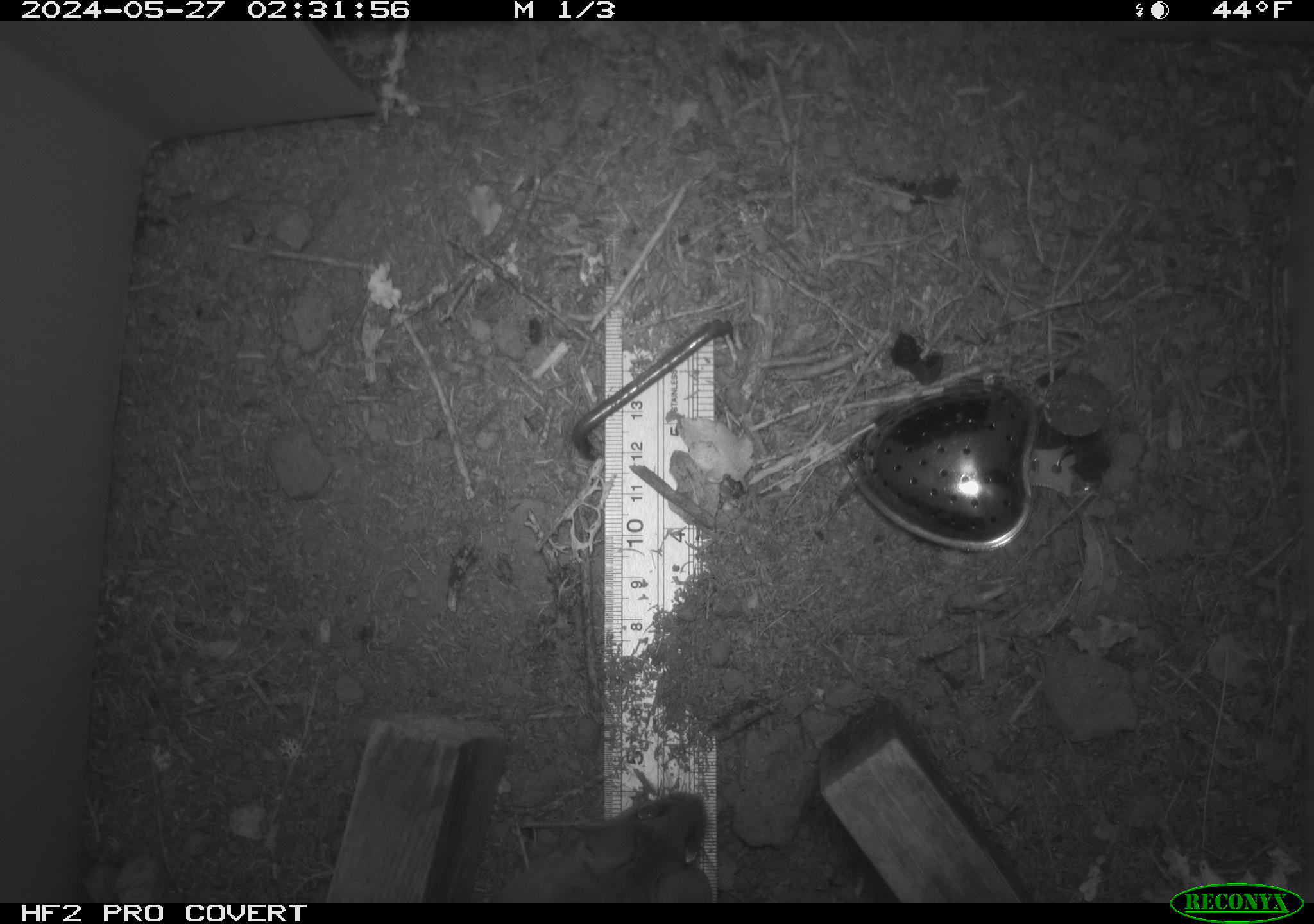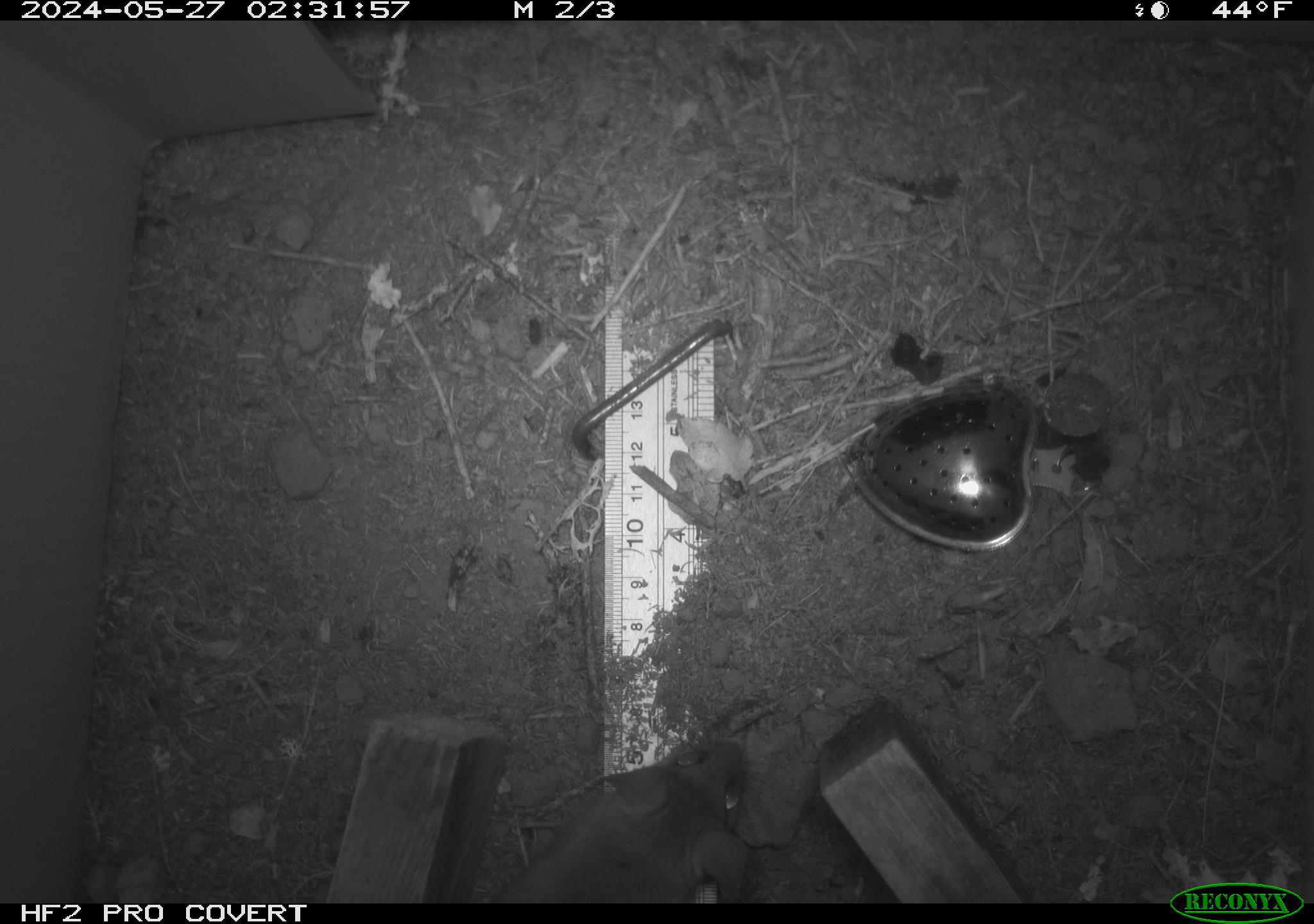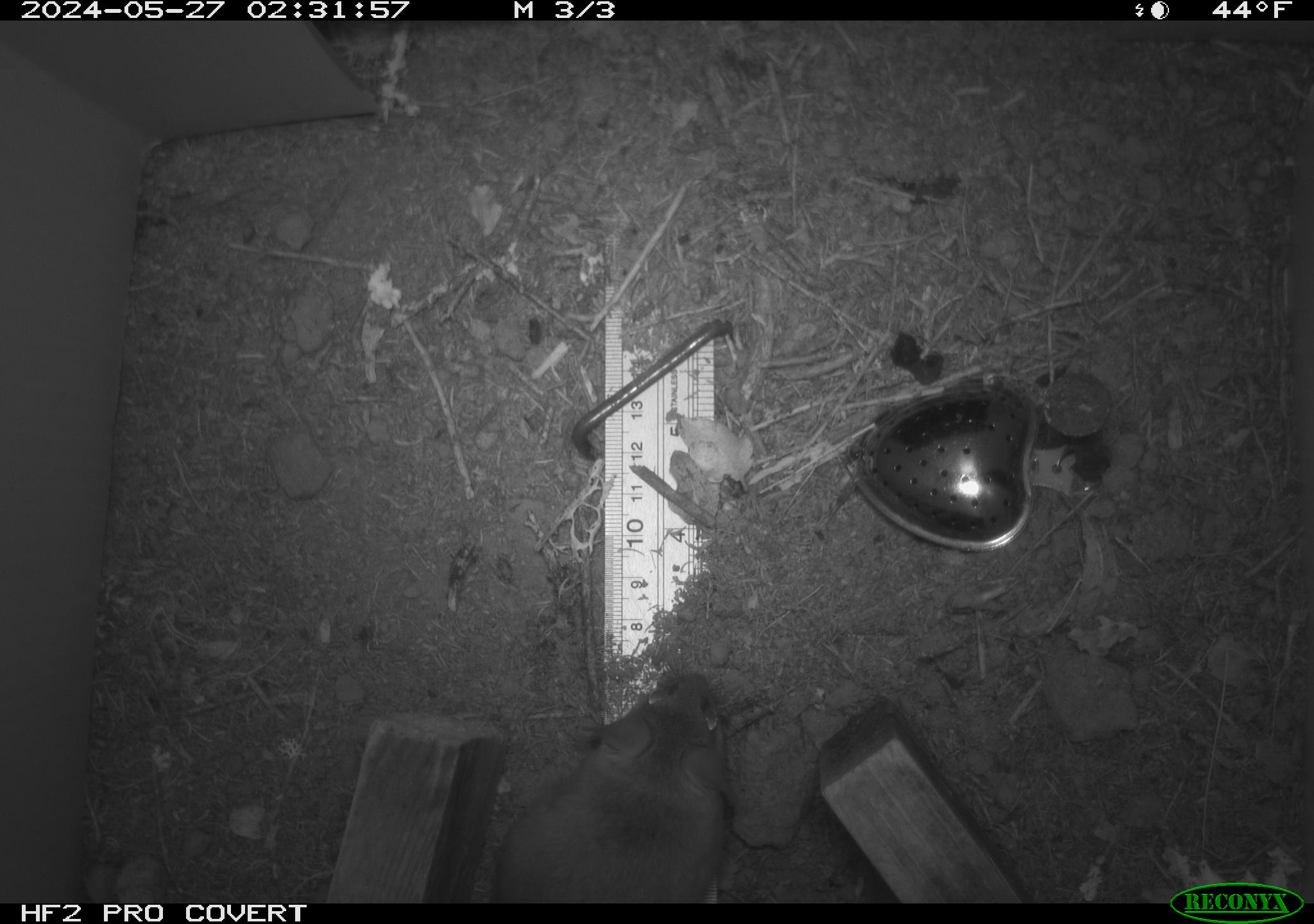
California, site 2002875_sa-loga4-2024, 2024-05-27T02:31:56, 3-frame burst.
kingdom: Animalia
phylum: Chordata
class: Mammalia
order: Rodentia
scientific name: Rodentia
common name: mouse species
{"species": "mouse species (Rodentia)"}